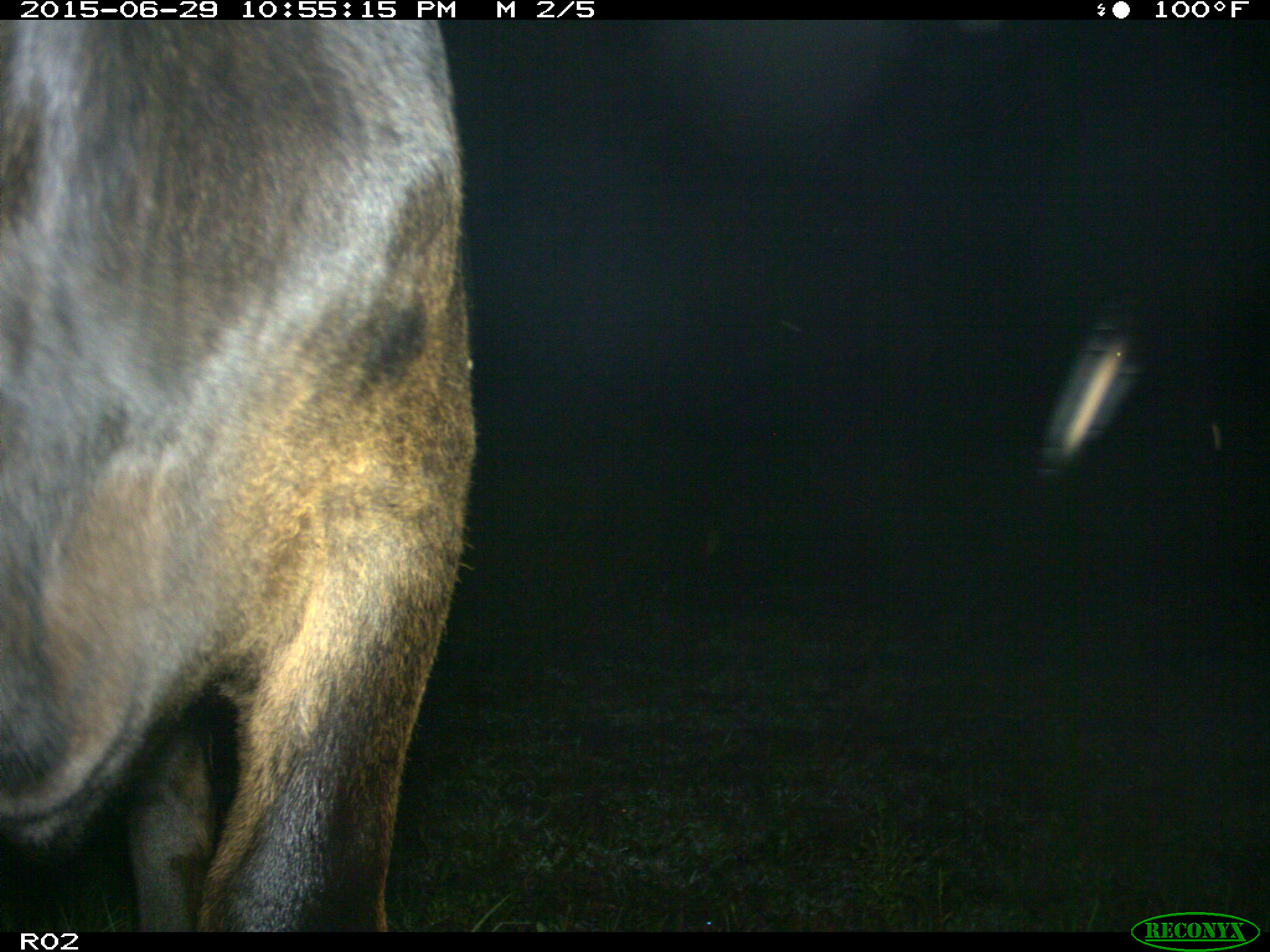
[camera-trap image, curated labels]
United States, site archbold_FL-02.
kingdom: Animalia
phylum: Chordata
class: Mammalia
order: Artiodactyla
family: Bovidae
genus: Bos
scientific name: Bos taurus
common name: domestic cow